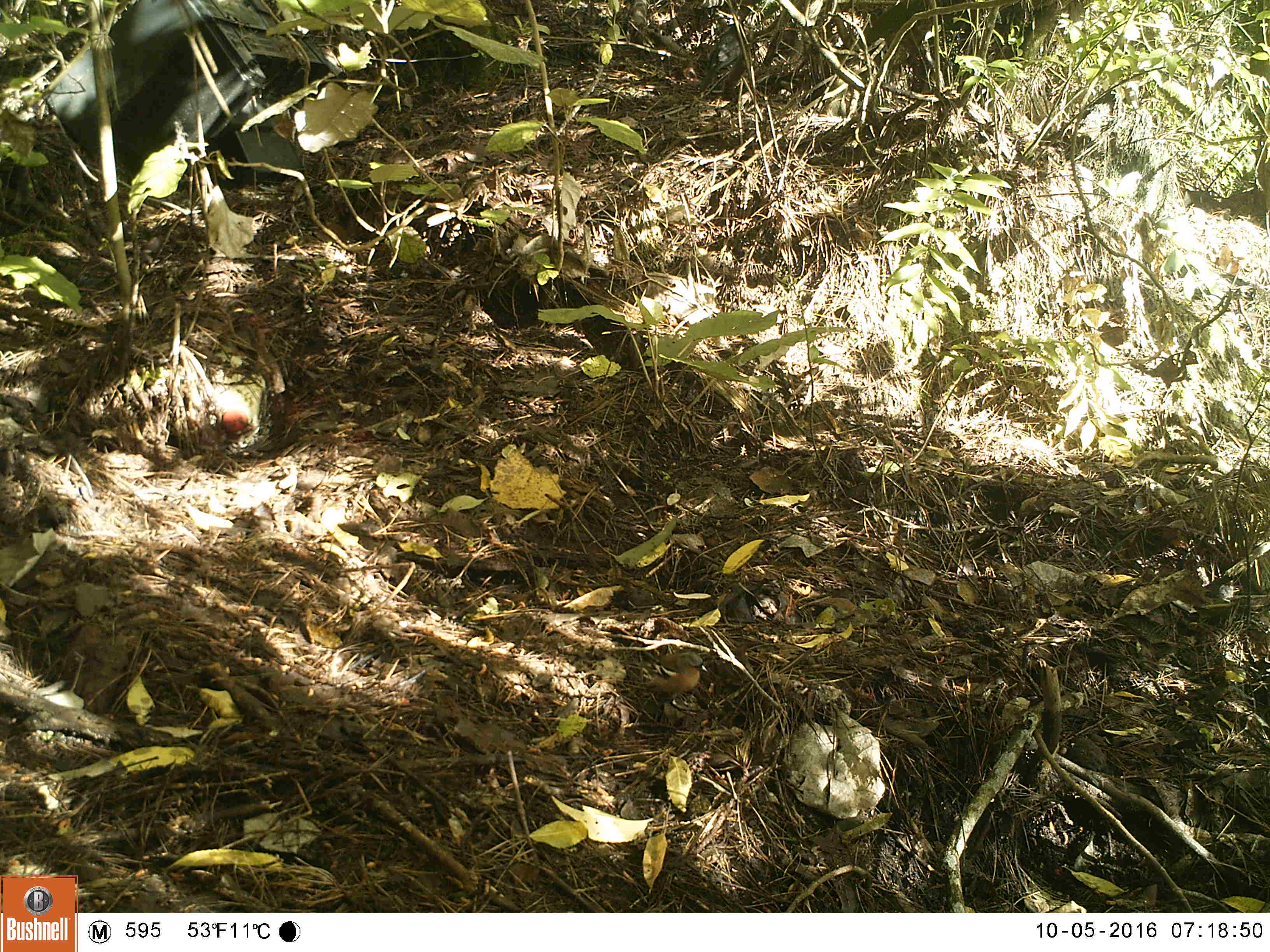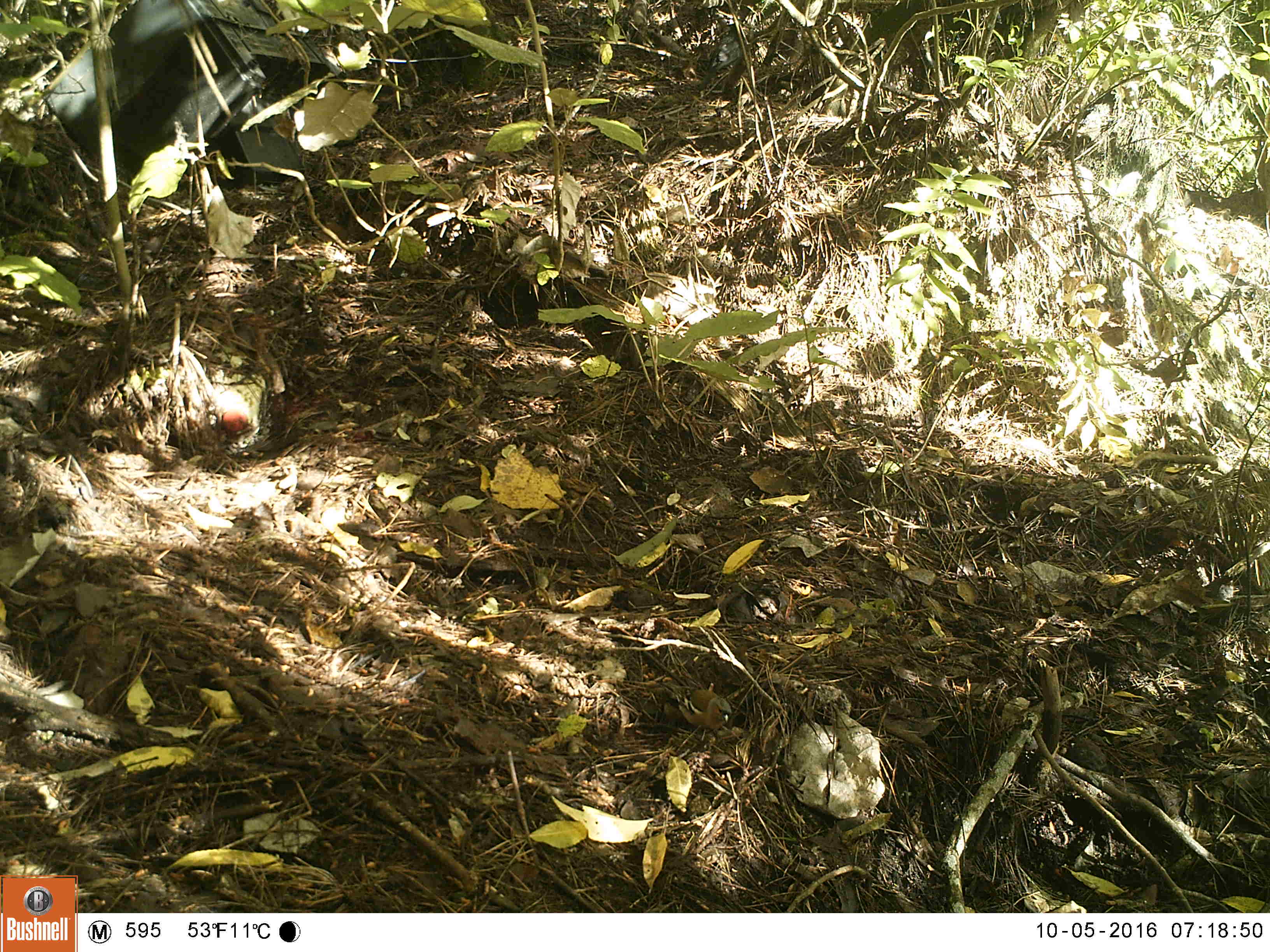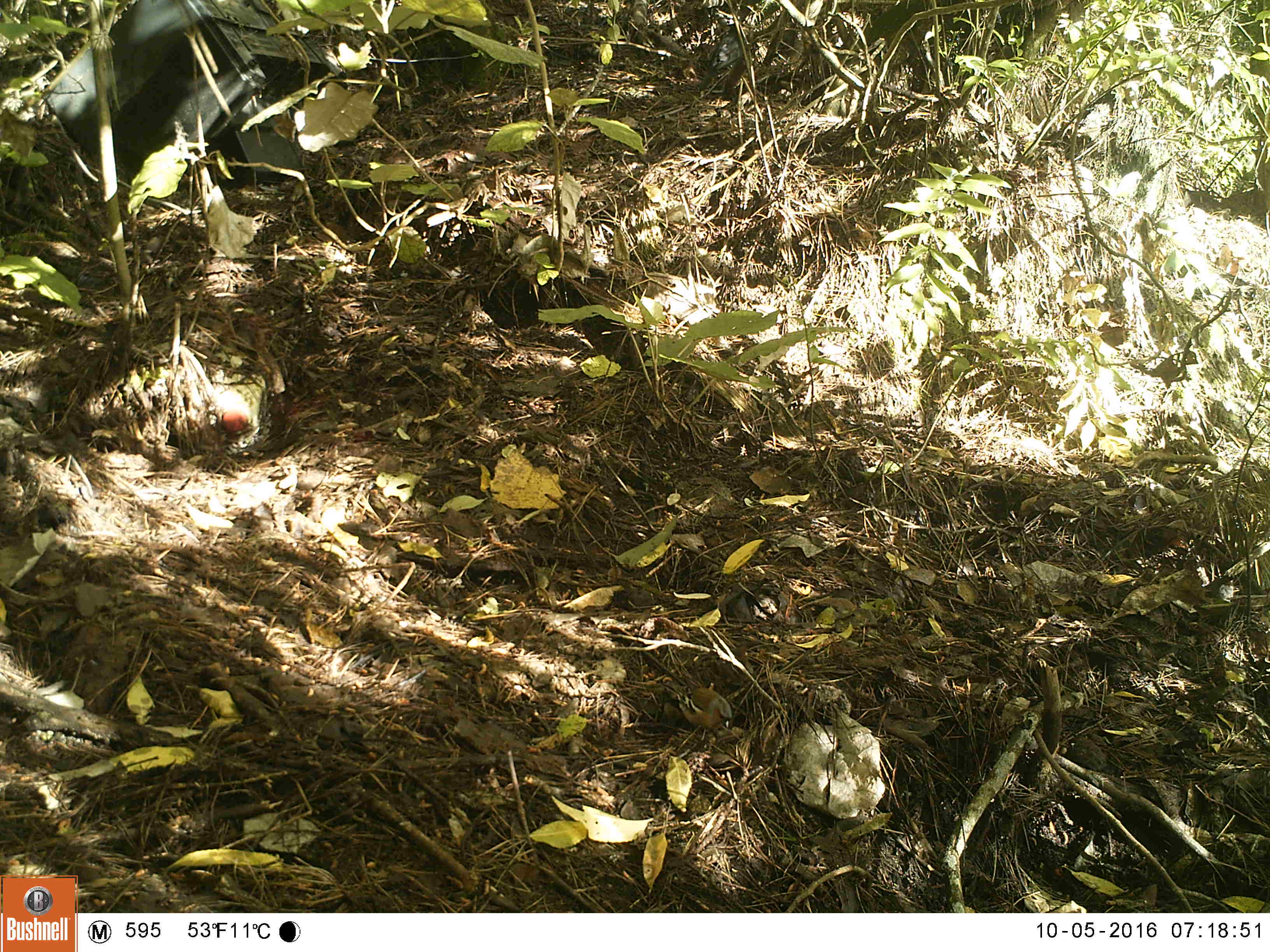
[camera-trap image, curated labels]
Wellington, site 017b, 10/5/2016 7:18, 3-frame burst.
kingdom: Animalia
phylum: Chordata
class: Aves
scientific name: Aves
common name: bird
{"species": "bird (Aves)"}